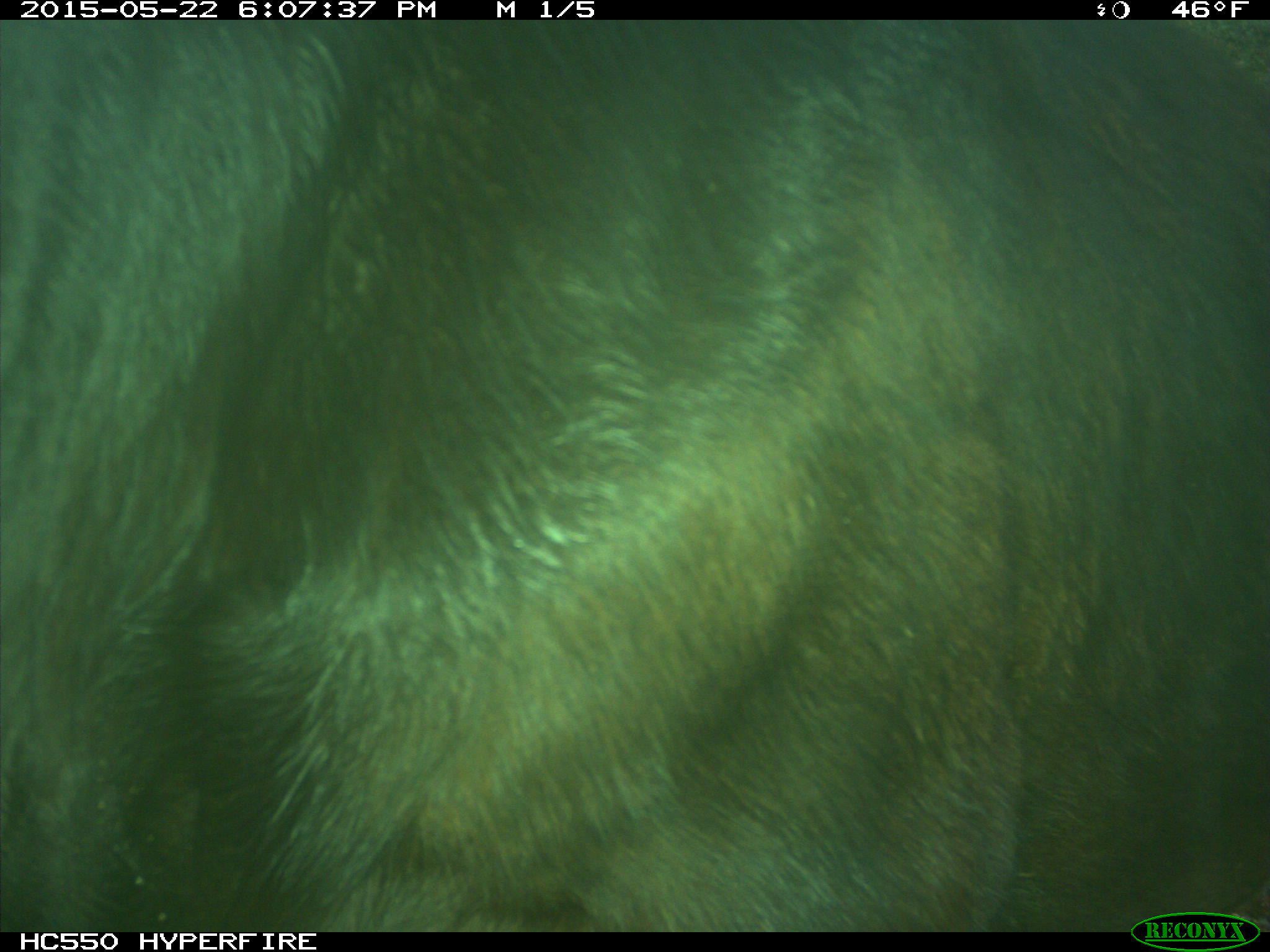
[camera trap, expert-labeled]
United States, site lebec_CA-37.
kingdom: Animalia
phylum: Chordata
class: Mammalia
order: Artiodactyla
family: Bovidae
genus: Bos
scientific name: Bos taurus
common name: domestic cow